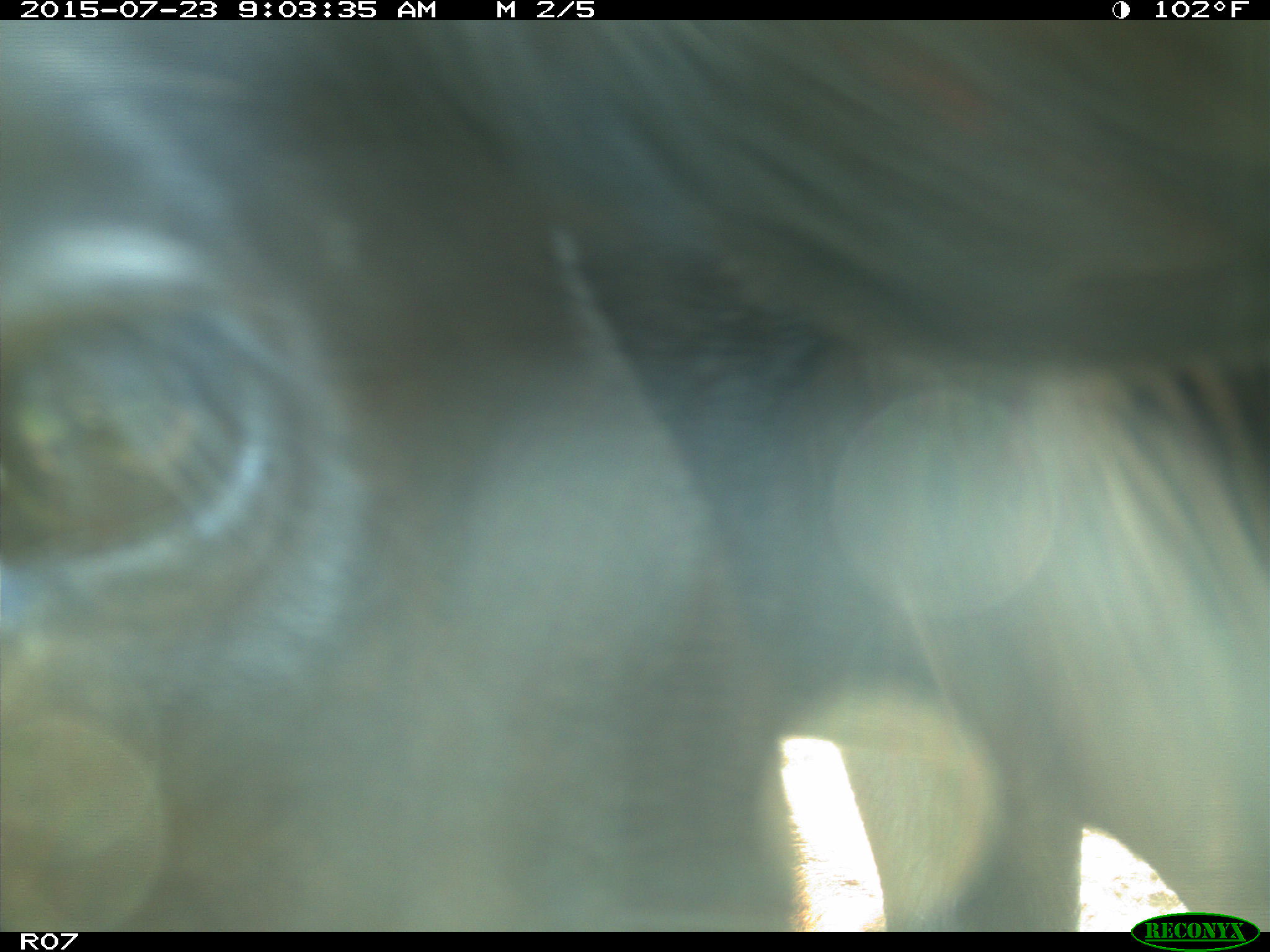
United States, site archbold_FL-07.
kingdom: Animalia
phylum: Chordata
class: Mammalia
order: Artiodactyla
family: Bovidae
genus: Bos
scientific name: Bos taurus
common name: domestic cow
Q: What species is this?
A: Bos taurus (domestic cow).